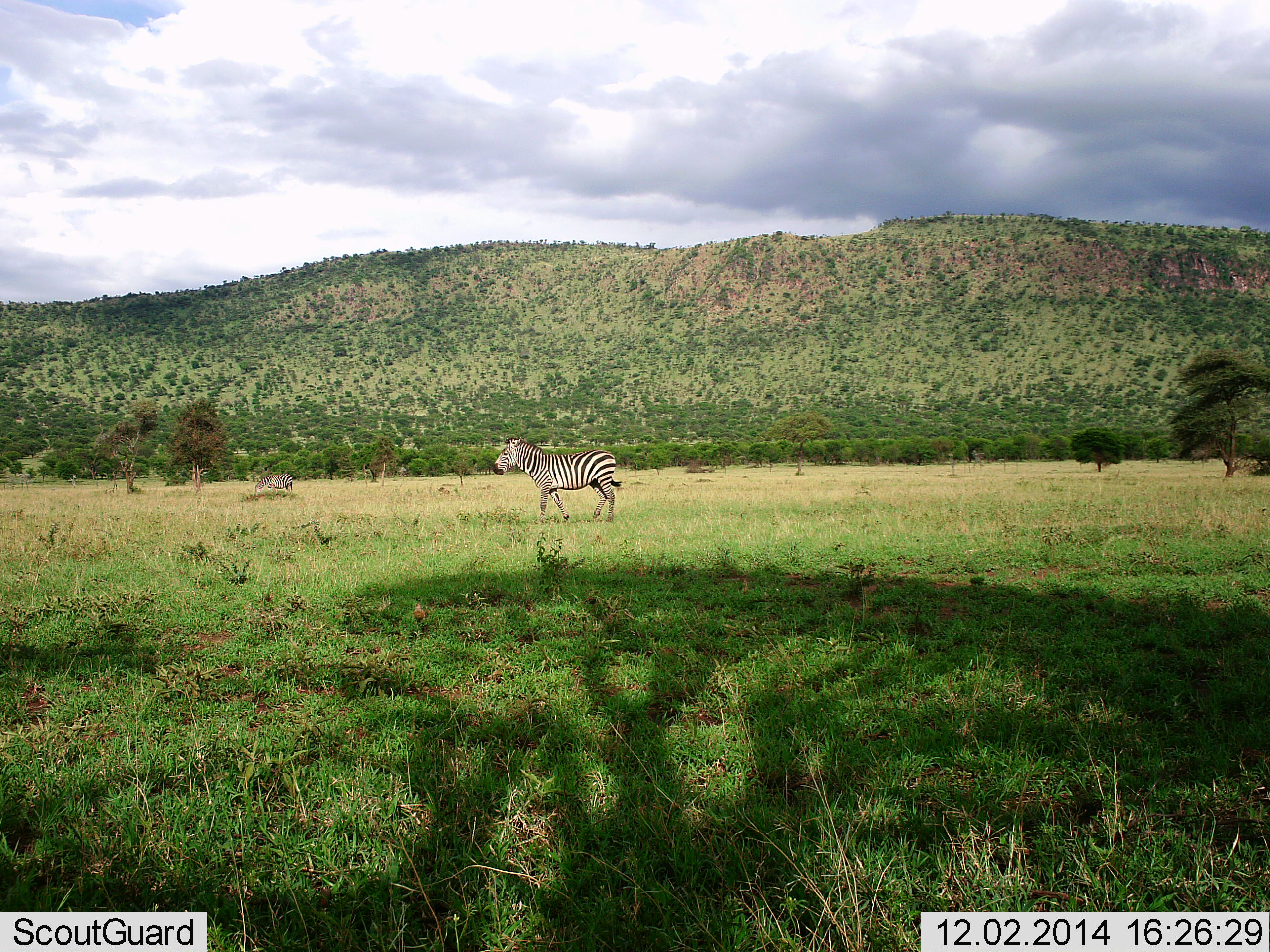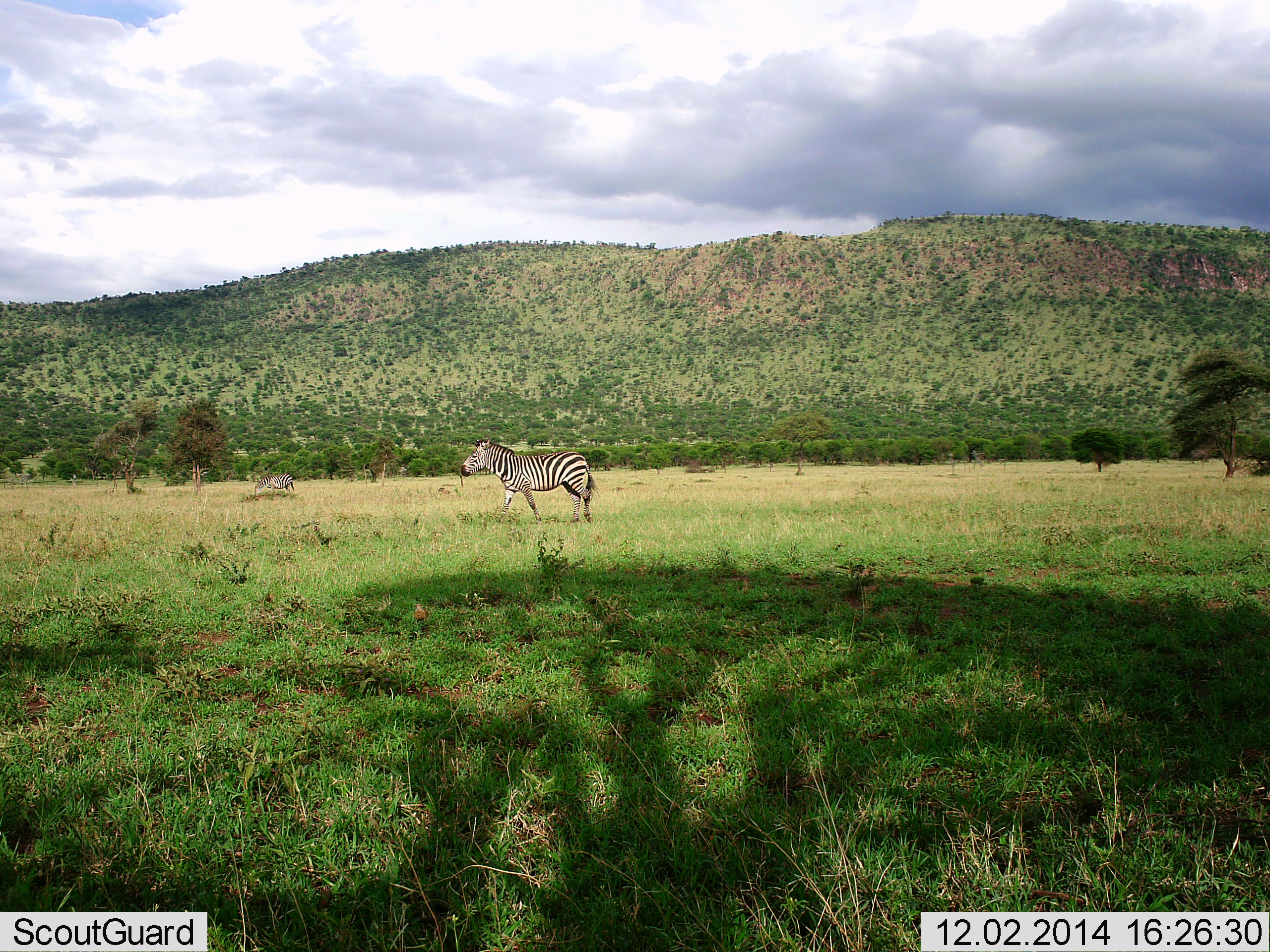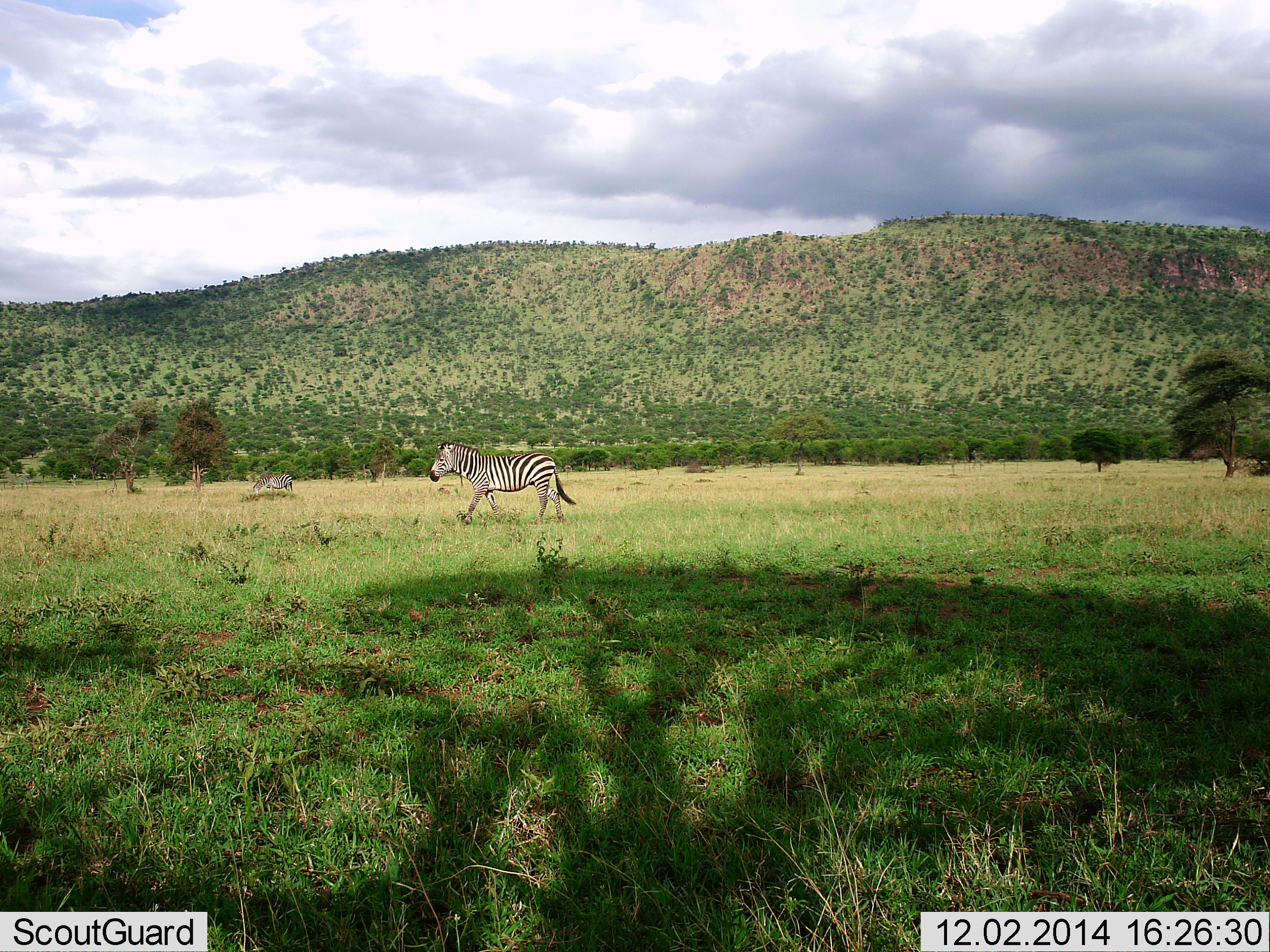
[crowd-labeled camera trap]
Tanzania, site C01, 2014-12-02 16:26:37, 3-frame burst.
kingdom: Animalia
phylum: Chordata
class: Mammalia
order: Perissodactyla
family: Equidae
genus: Equus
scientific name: Equus quagga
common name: plains zebra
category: zebra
Zebra (plains zebra) (Equus quagga), count 2. Behavior (volunteer vote fractions): standing 27%, resting 9%, moving 82%, interacting 0%. Young present (vote fraction): 0%. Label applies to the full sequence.